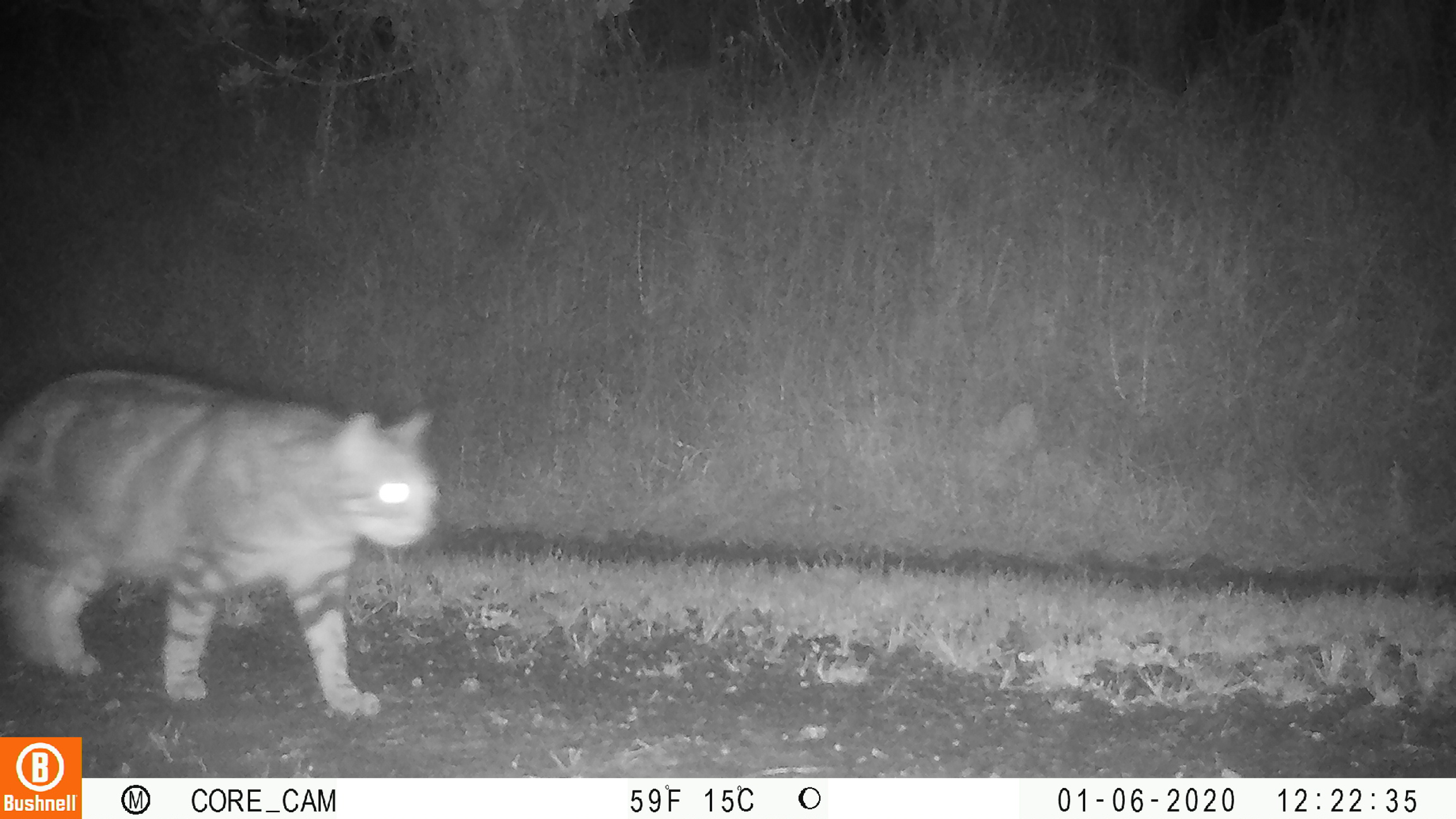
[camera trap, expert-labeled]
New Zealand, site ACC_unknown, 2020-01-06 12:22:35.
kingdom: Animalia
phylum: Chordata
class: Mammalia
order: Carnivora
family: Felidae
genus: Felis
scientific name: Felis catus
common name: domestic cat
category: cat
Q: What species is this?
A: Cat (domestic cat) (Felis catus).